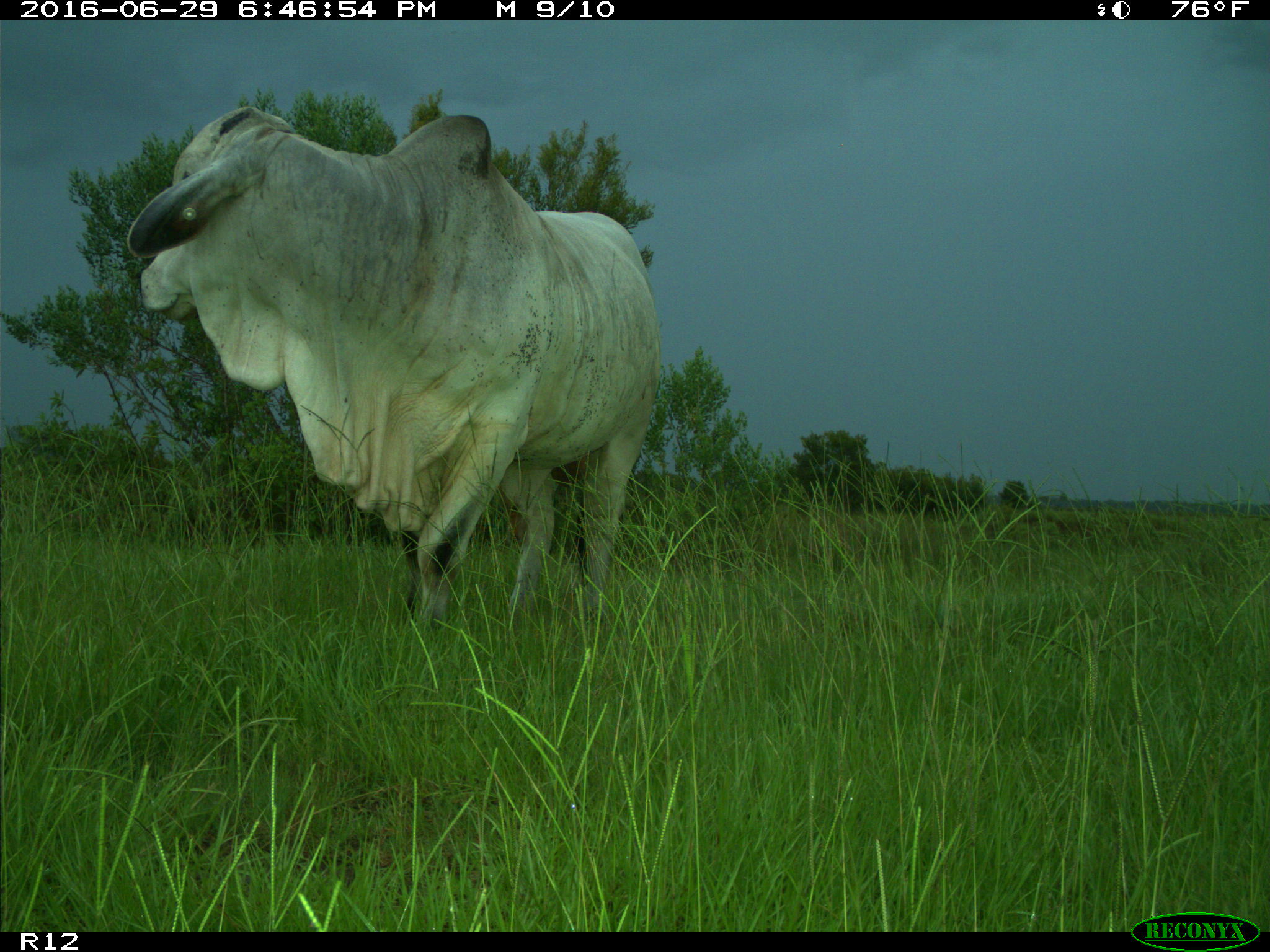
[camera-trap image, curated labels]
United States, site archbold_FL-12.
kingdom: Animalia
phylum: Chordata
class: Mammalia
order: Artiodactyla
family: Bovidae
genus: Bos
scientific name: Bos taurus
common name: domestic cow